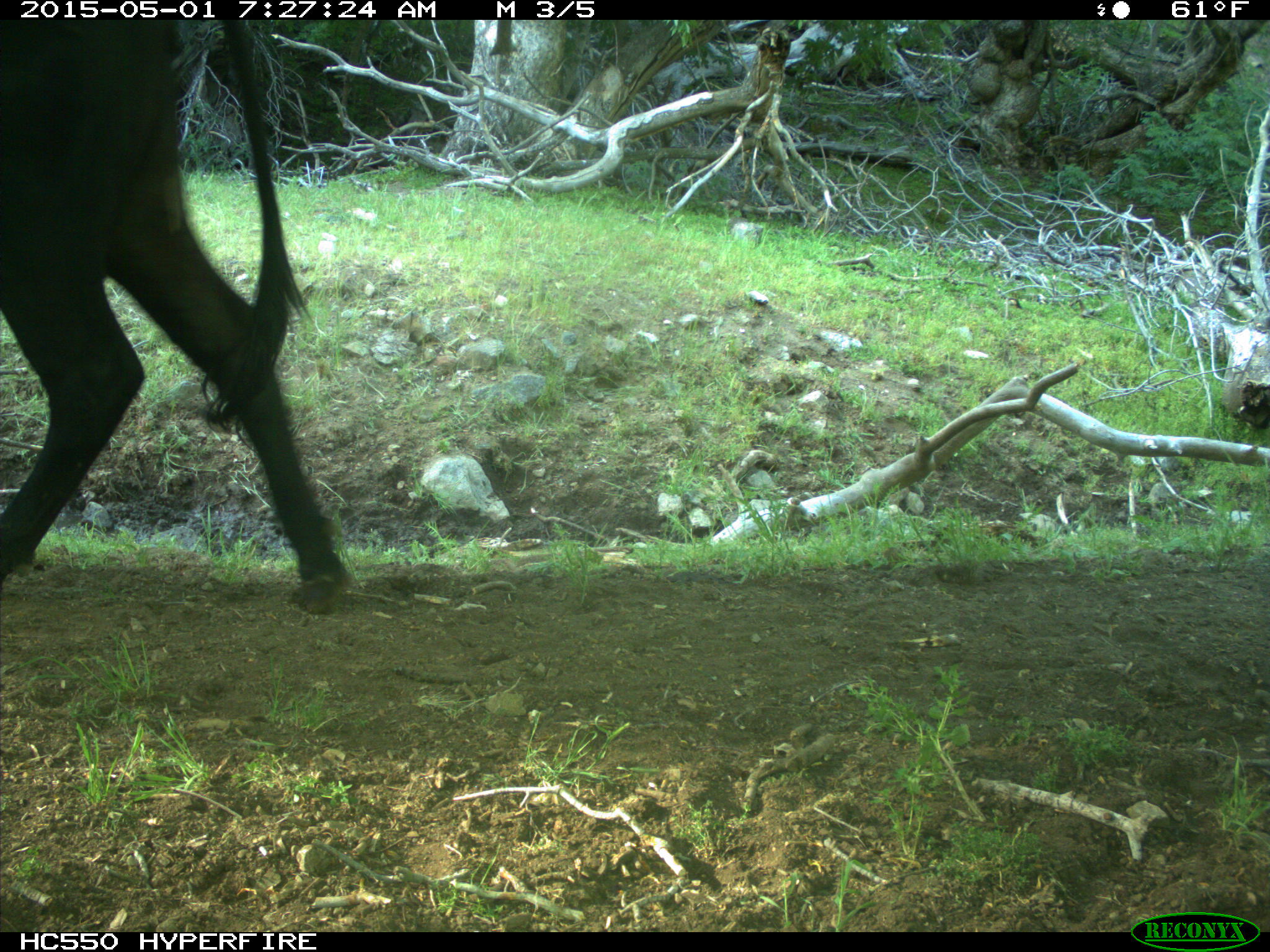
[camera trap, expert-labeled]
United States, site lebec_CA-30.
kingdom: Animalia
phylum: Chordata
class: Mammalia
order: Artiodactyla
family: Bovidae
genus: Bos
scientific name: Bos taurus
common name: domestic cow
Bos taurus (domestic cow).